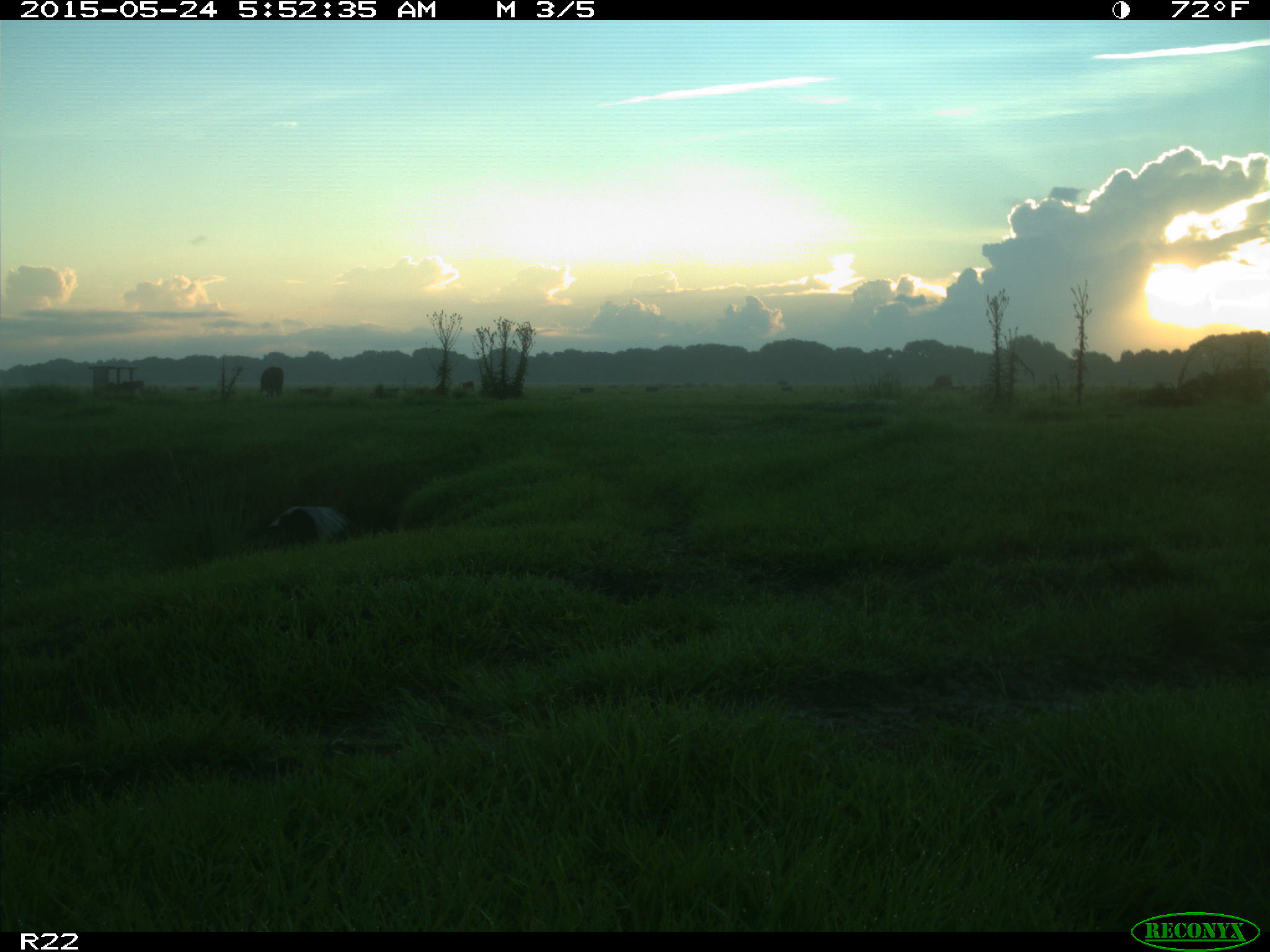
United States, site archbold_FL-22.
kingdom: Animalia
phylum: Chordata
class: Mammalia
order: Artiodactyla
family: Bovidae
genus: Bos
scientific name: Bos taurus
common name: domestic cow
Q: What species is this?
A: Bos taurus (domestic cow).